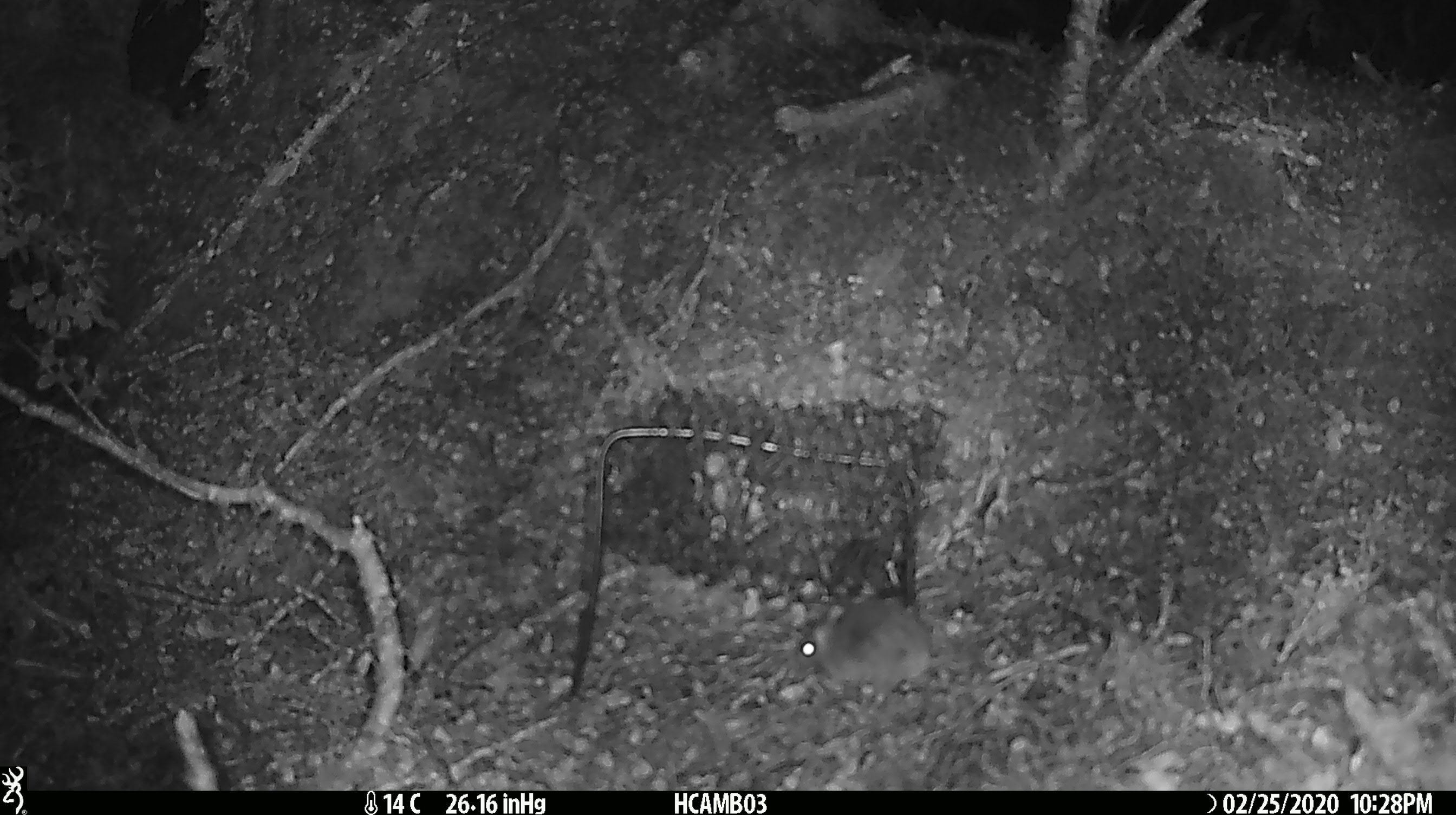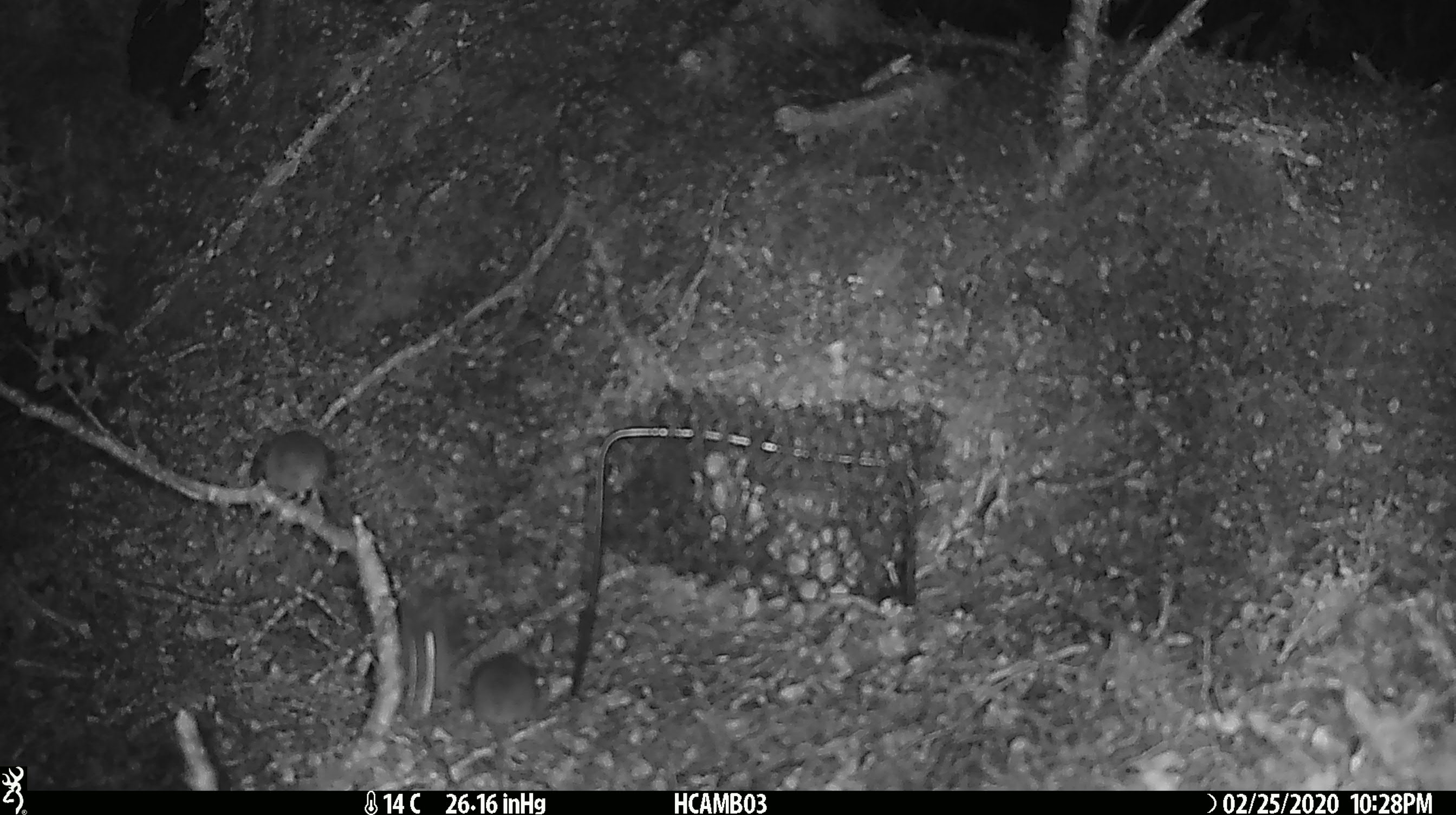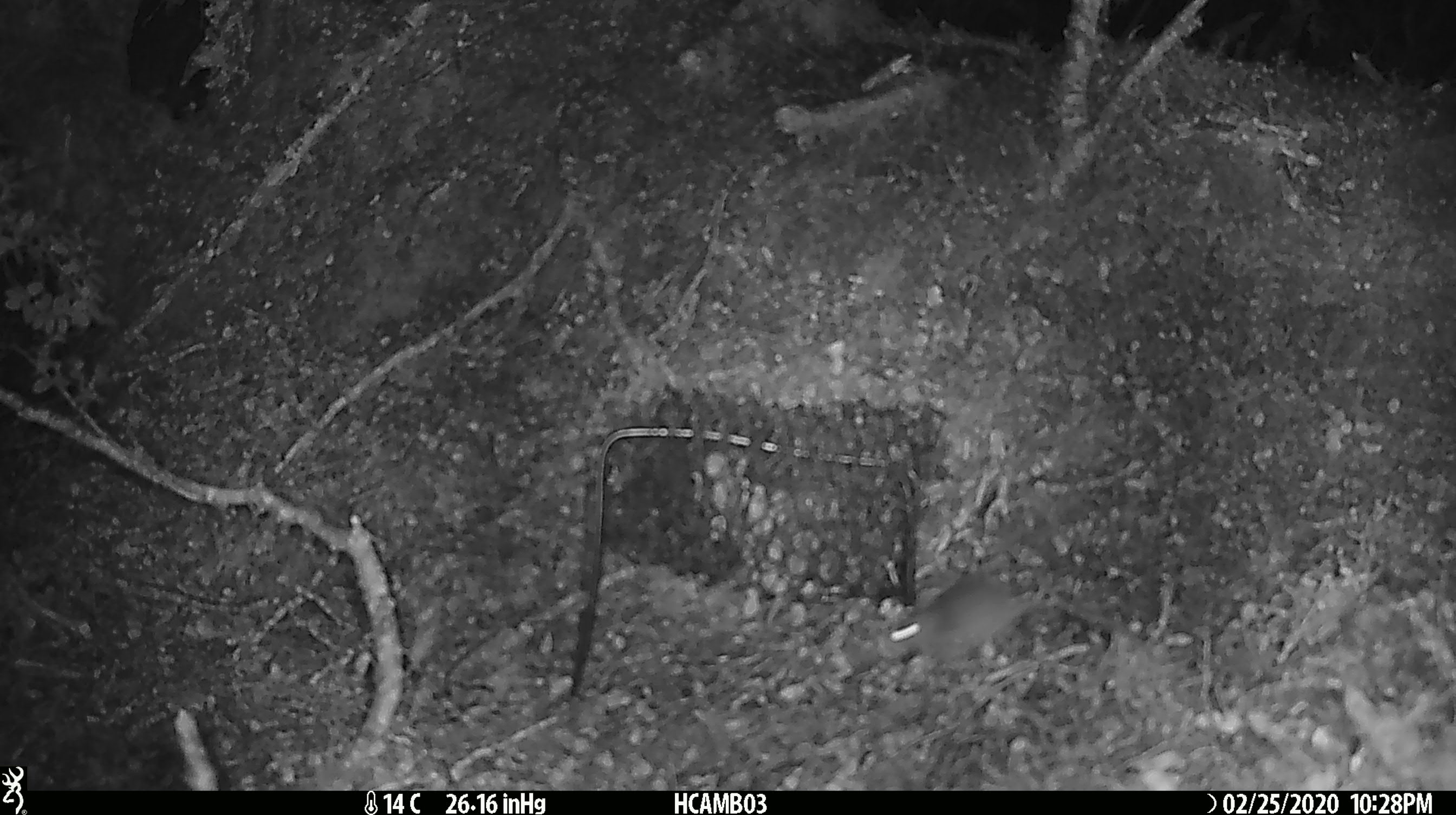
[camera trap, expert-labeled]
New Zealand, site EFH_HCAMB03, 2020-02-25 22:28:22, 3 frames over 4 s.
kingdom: Animalia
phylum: Chordata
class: Mammalia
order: Rodentia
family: Muridae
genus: Mus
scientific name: Mus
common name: mouse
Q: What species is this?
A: Mouse (Mus).